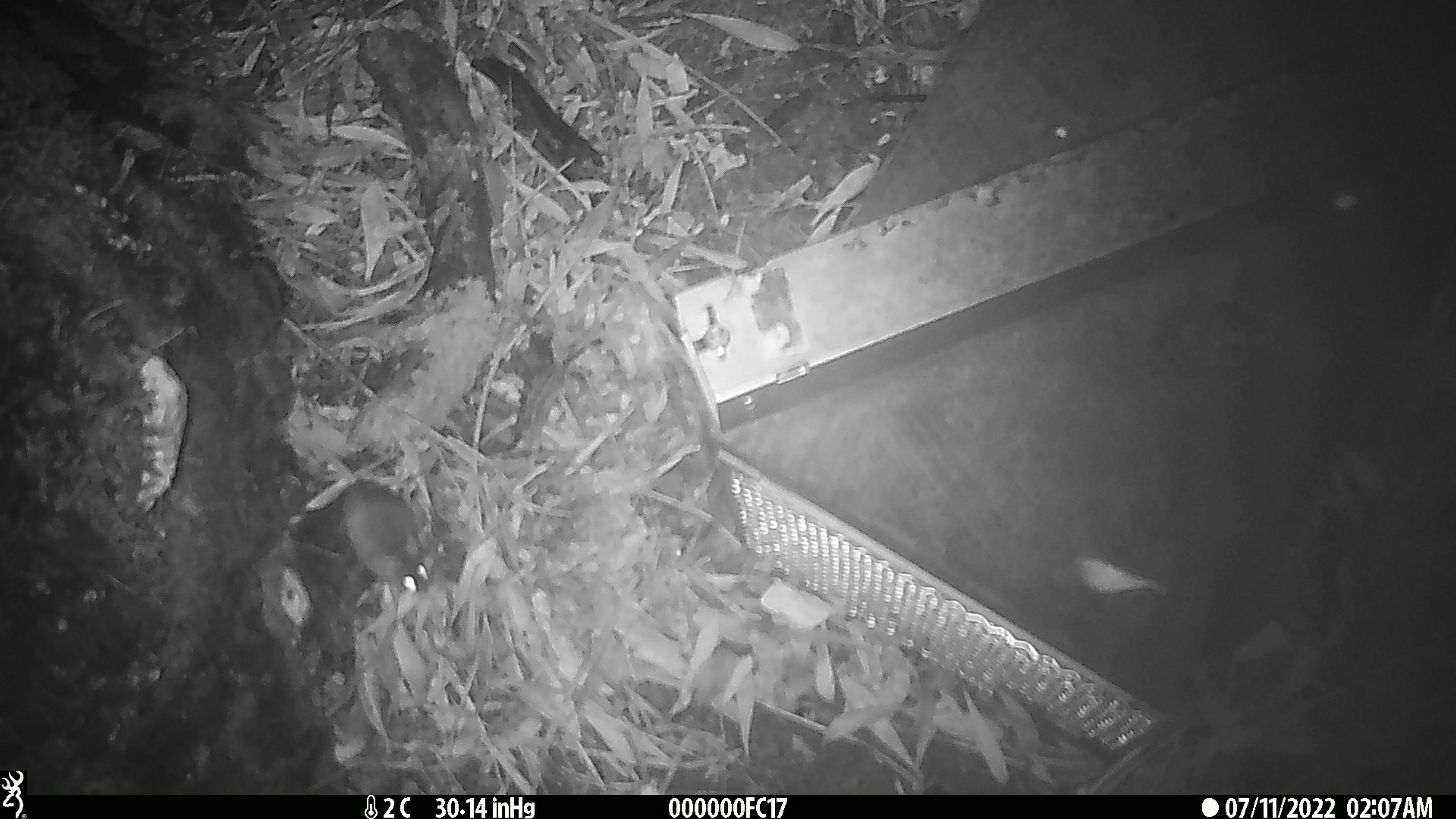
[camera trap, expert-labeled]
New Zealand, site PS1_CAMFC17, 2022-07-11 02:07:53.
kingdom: Animalia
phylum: Chordata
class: Mammalia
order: Rodentia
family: Muridae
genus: Mus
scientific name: Mus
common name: mouse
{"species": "mouse (Mus)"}